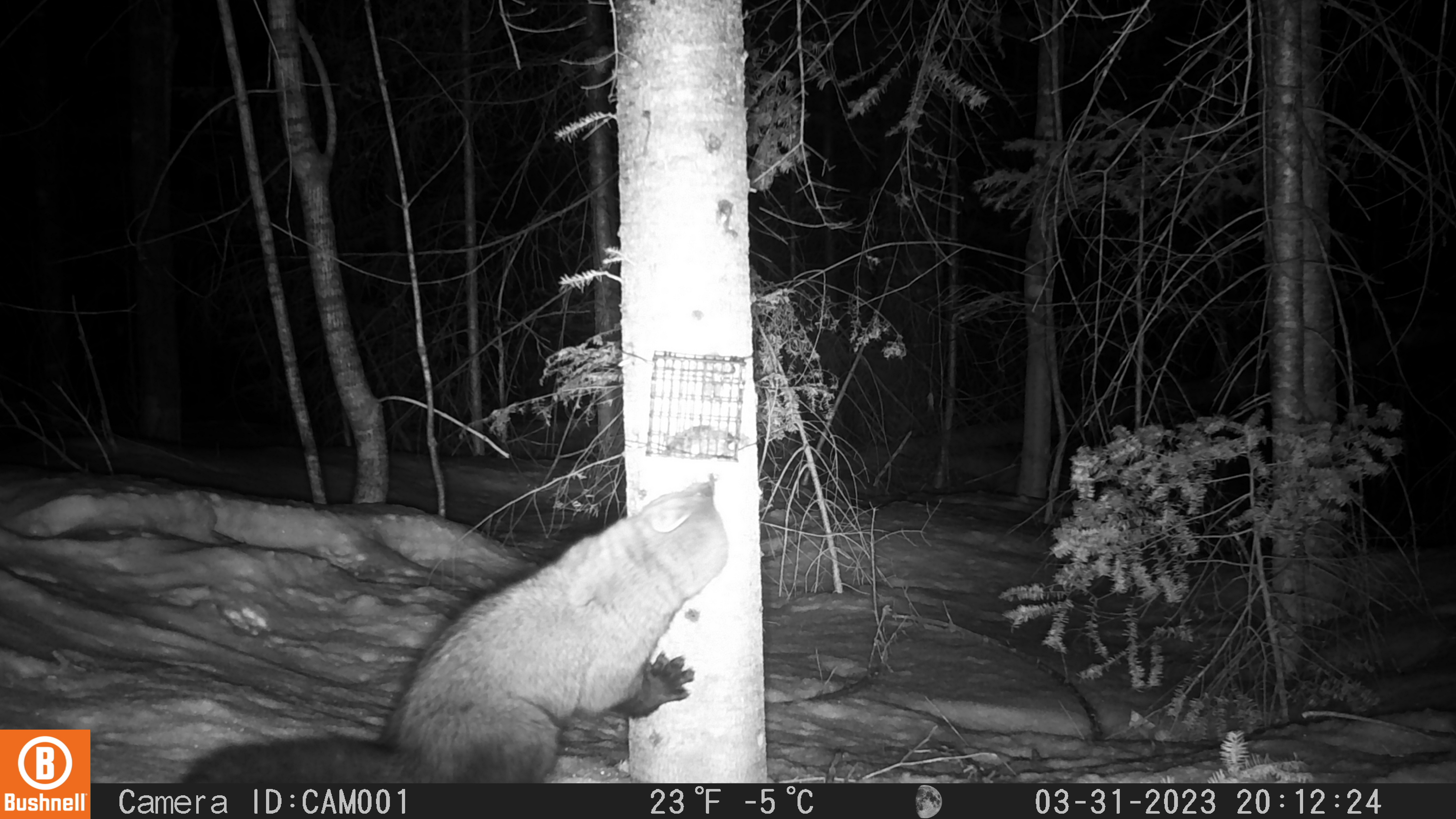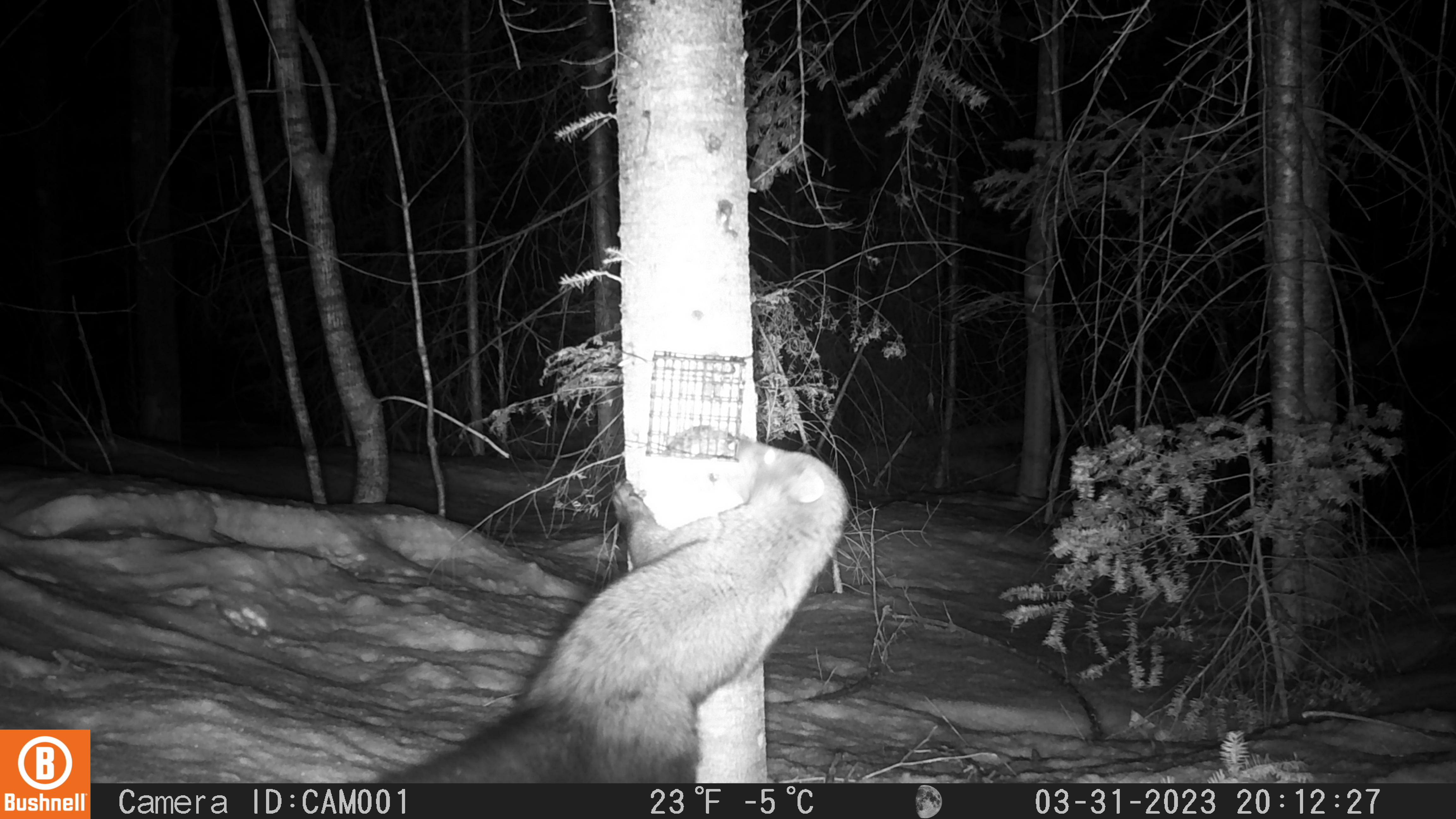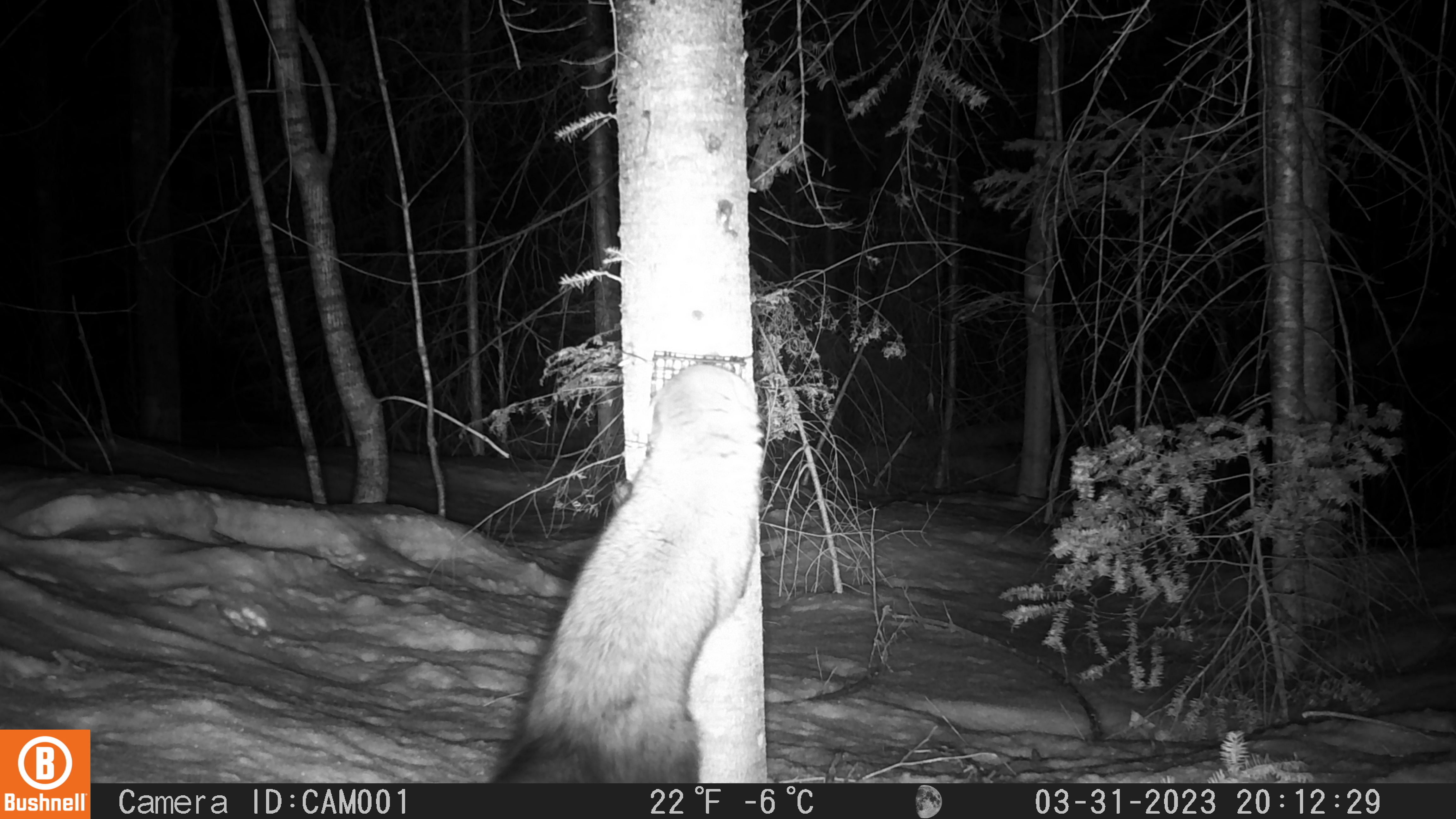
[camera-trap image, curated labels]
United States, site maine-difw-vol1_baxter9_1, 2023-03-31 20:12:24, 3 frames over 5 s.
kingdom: Animalia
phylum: Chordata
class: Mammalia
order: Carnivora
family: Mustelidae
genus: Pekania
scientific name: Pekania pennanti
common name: fisher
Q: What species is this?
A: Fisher (Pekania pennanti).